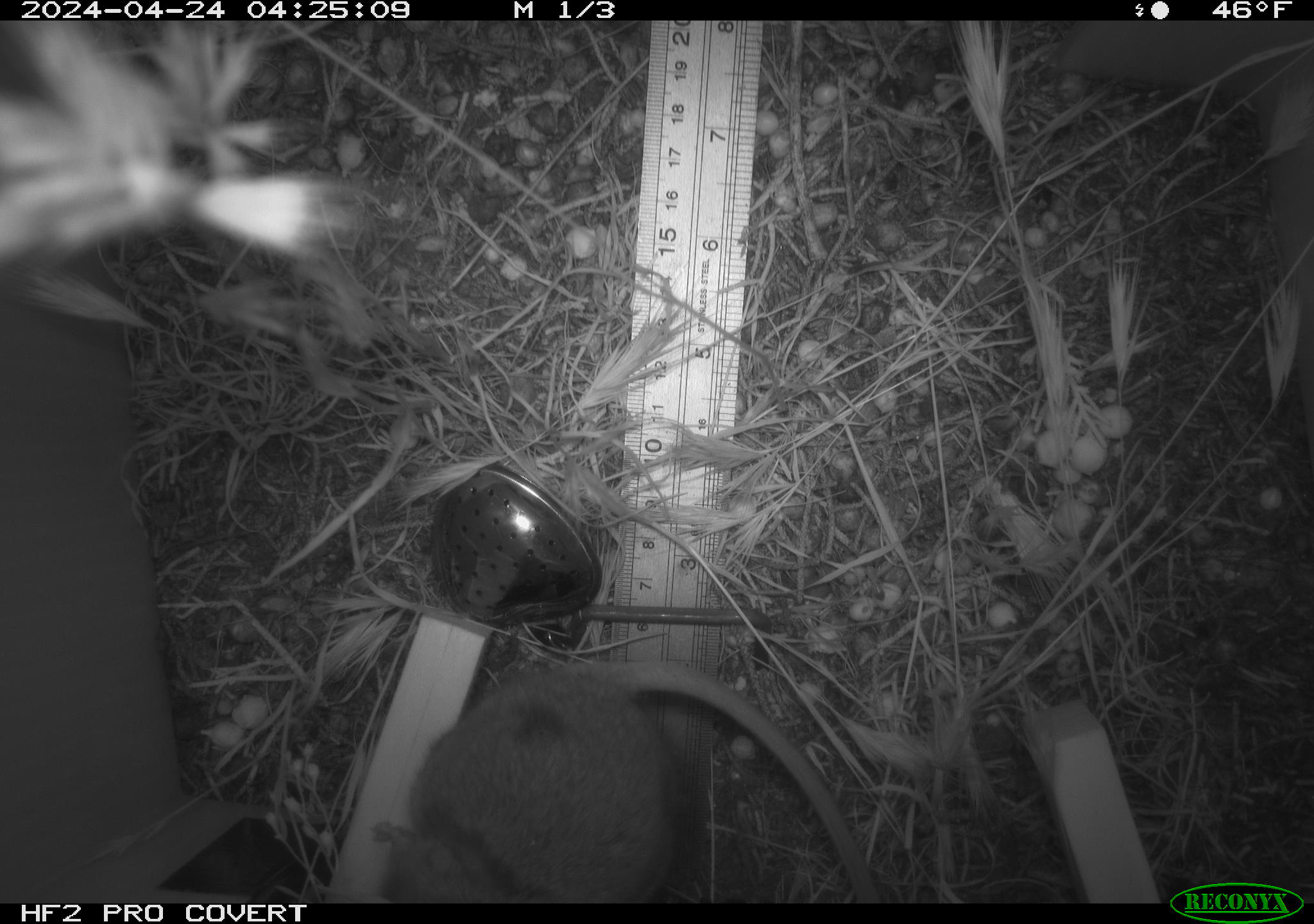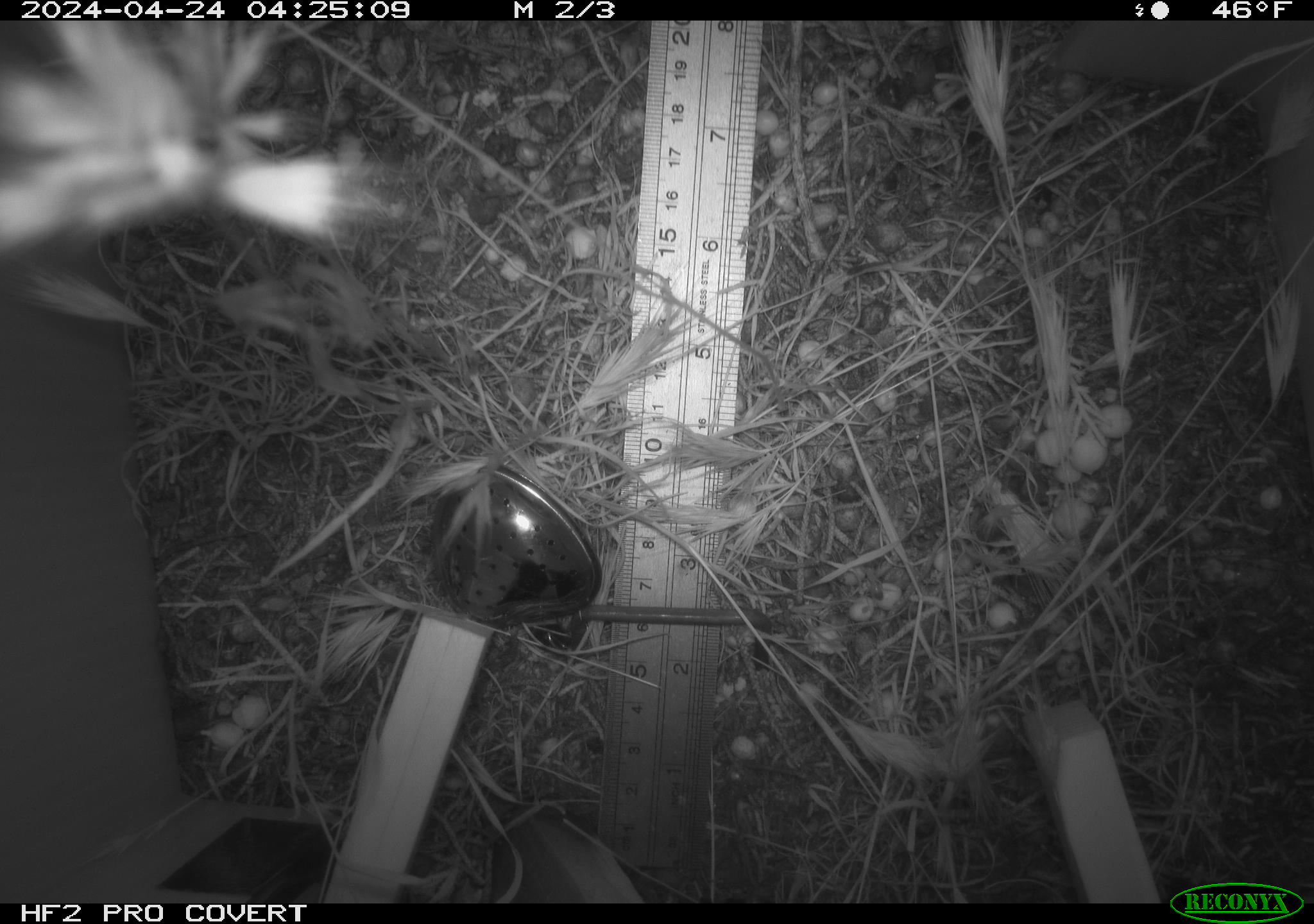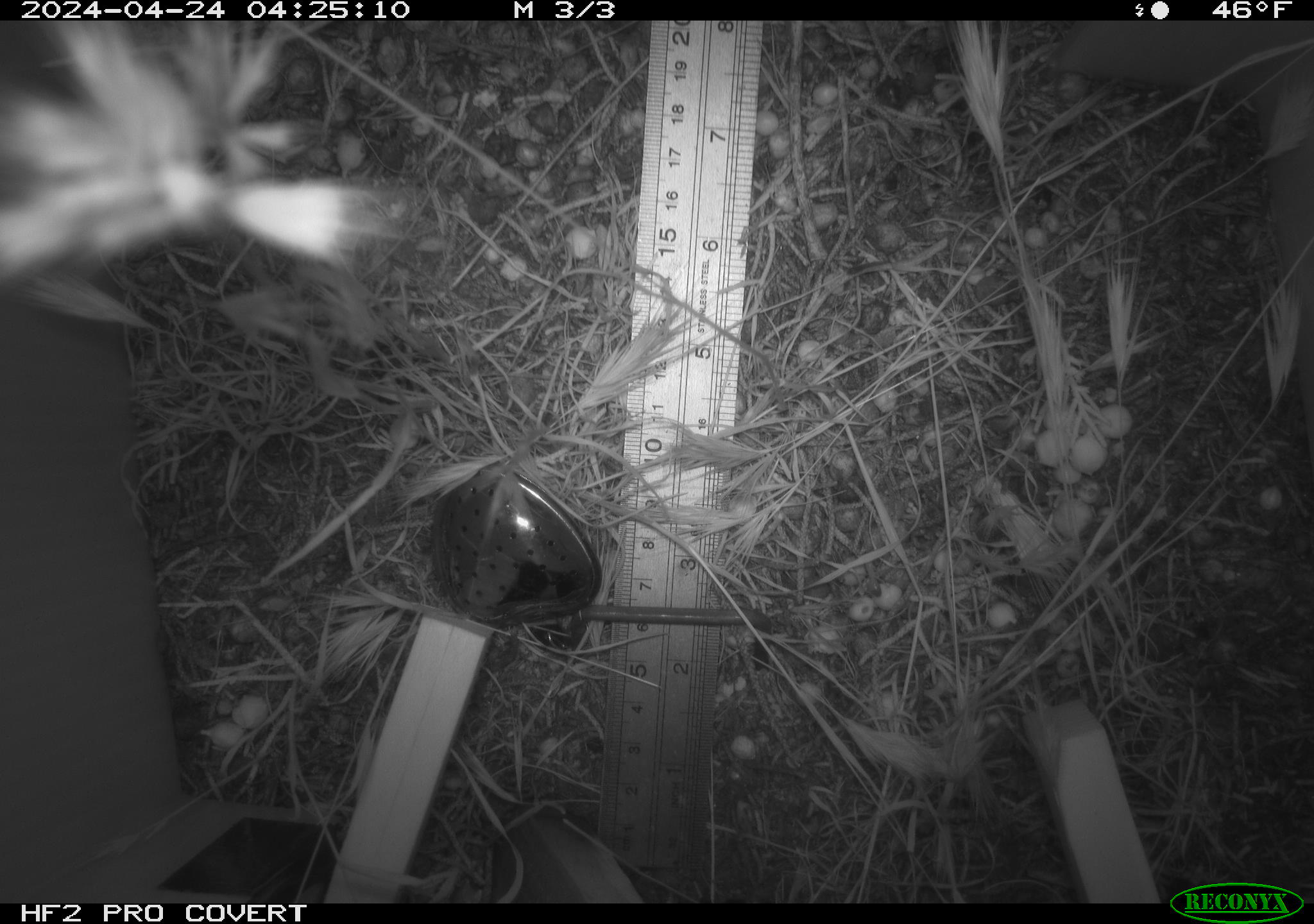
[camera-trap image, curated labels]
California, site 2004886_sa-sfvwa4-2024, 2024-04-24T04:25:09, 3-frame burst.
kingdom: Animalia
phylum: Chordata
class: Mammalia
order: Rodentia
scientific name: Rodentia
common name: mouse species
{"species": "mouse species (Rodentia)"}